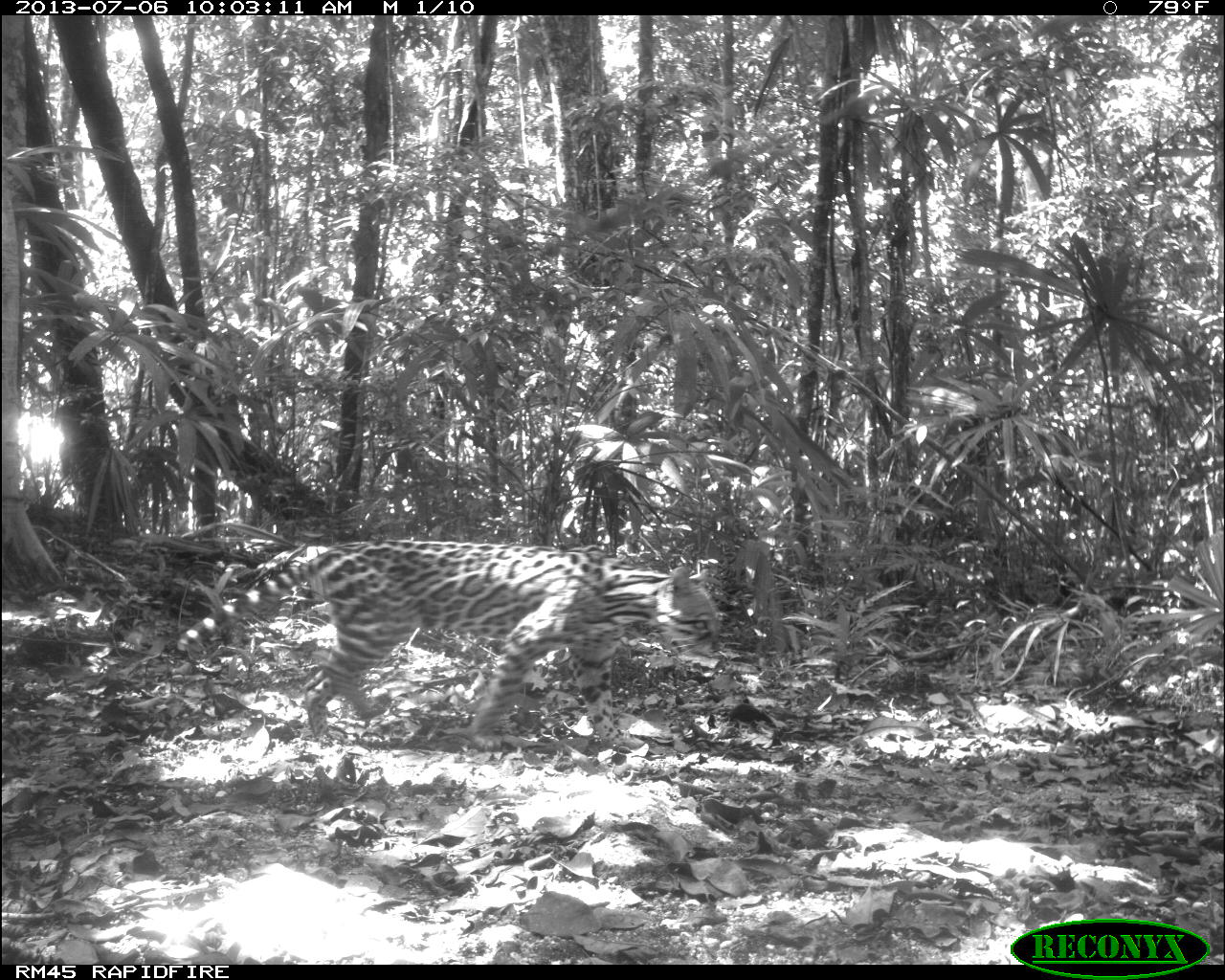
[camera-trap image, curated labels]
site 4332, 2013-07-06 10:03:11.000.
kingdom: Animalia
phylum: Chordata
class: Mammalia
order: Carnivora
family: Felidae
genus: Leopardus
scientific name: Leopardus pardalis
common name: ocelot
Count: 1.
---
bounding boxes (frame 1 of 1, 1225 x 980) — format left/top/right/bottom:
leopardus pardalis: 174/541/722/752